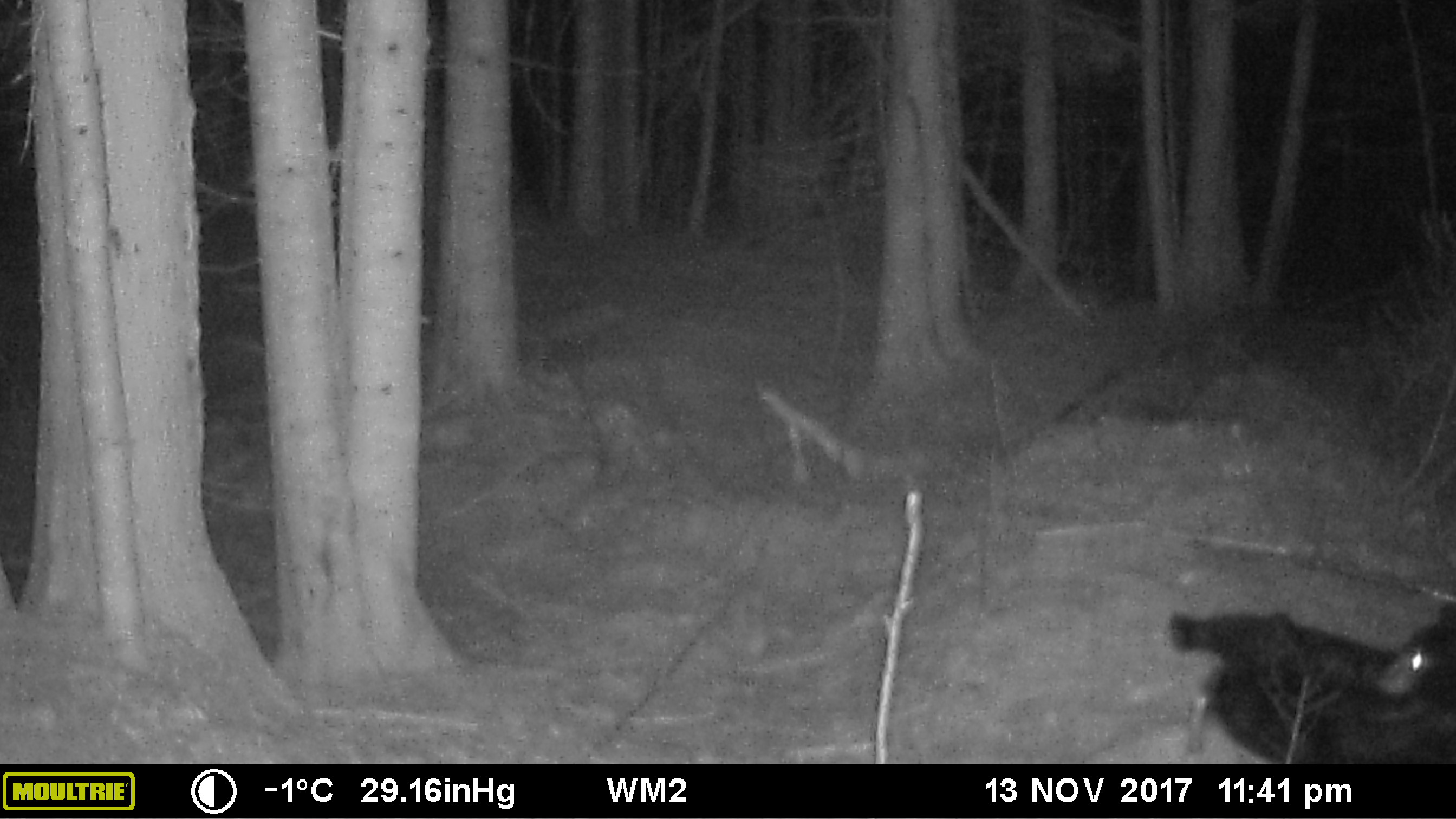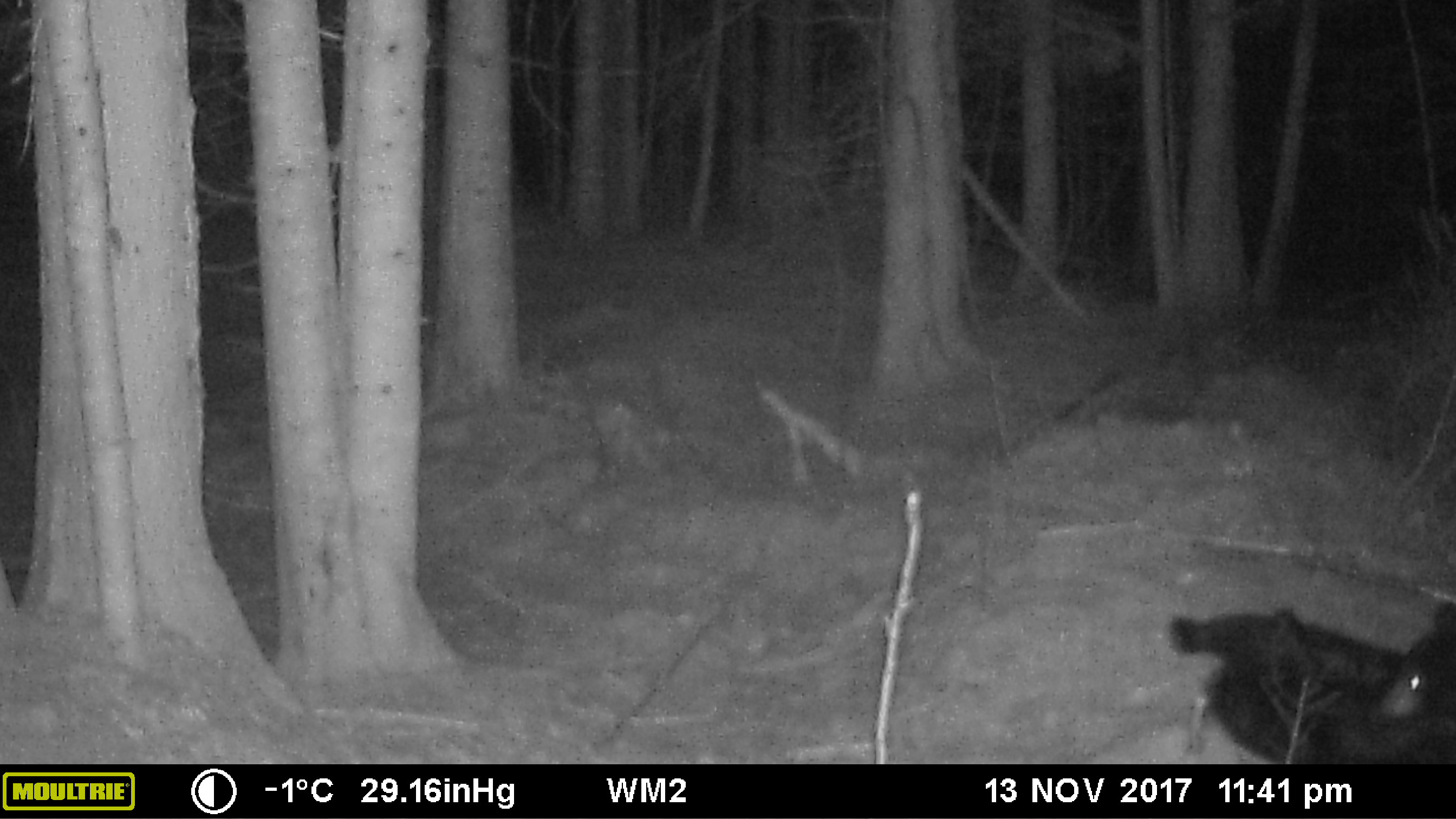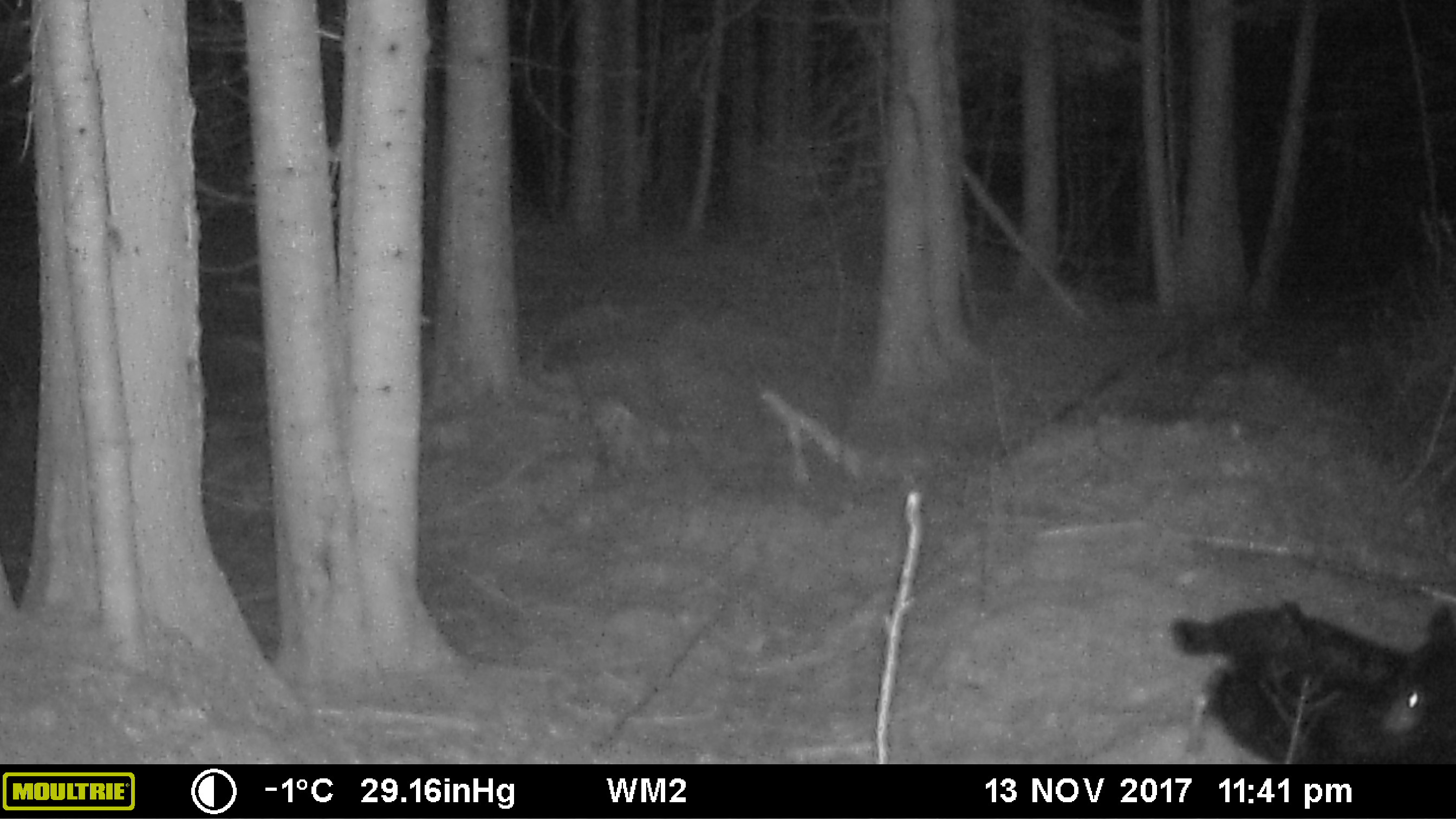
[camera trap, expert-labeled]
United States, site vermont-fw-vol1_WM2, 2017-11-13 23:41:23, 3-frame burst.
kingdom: Animalia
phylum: Chordata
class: Mammalia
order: Carnivora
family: Ursidae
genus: Ursus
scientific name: Ursus americanus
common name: black bear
Black bear (Ursus americanus).